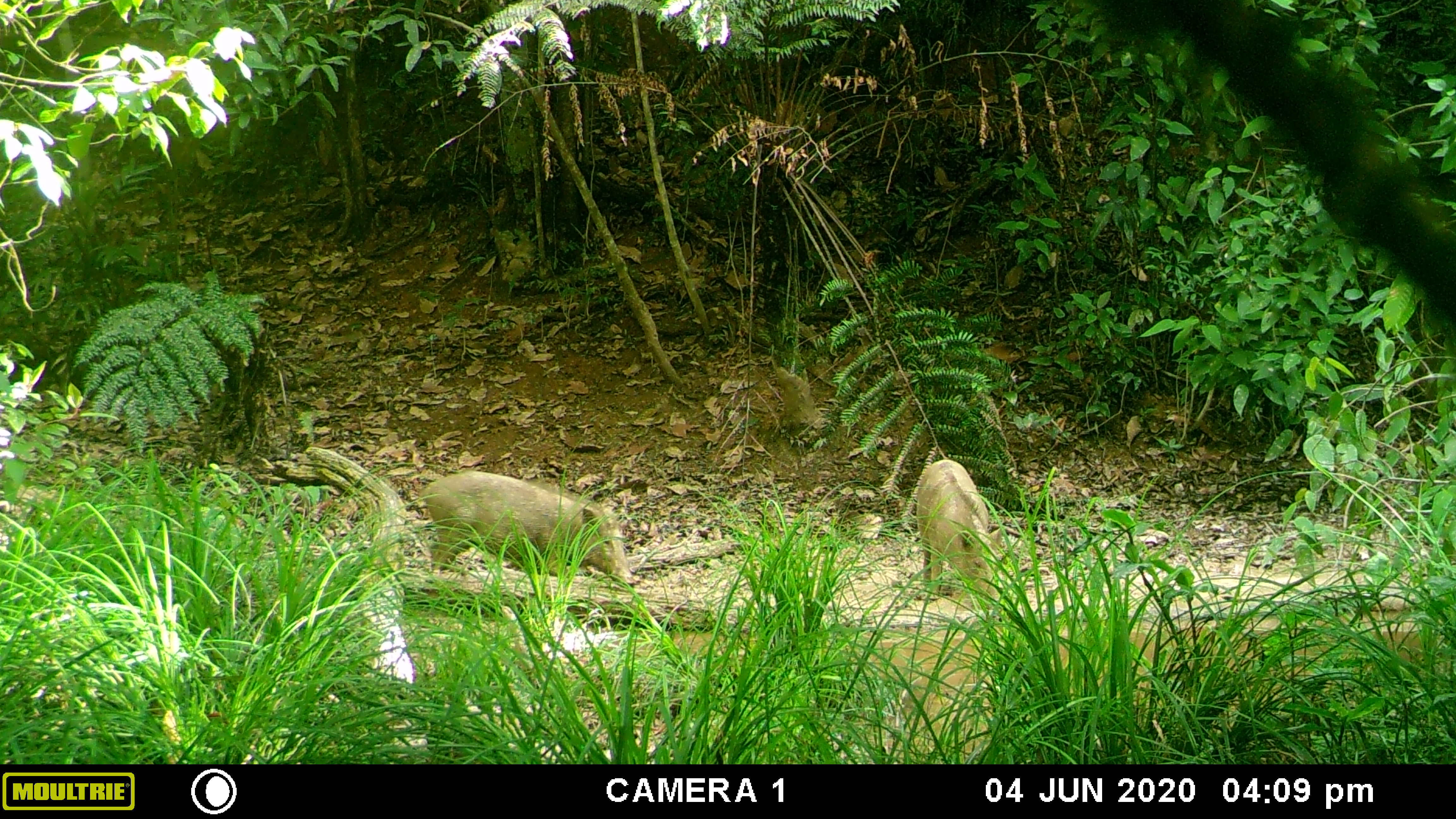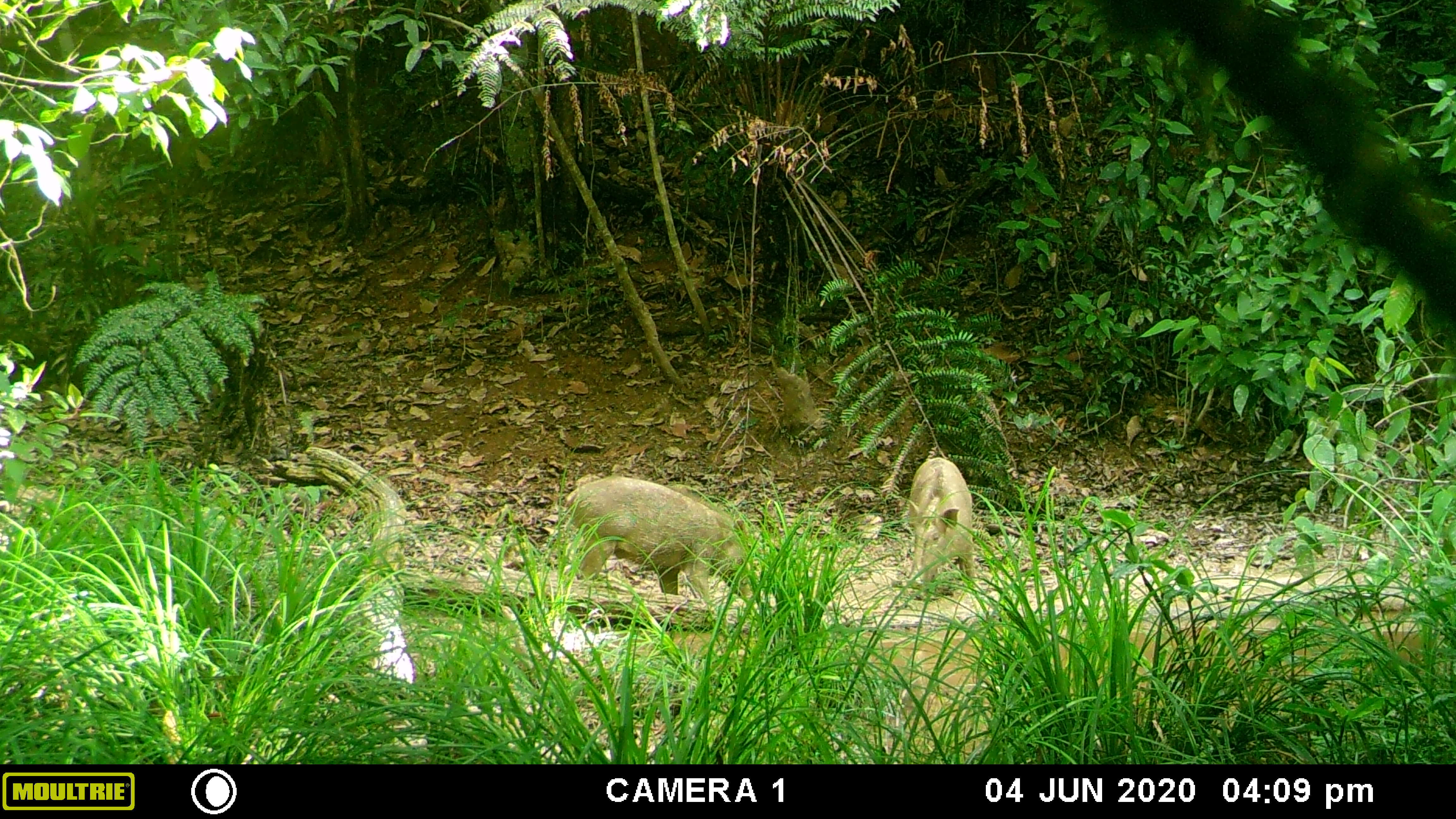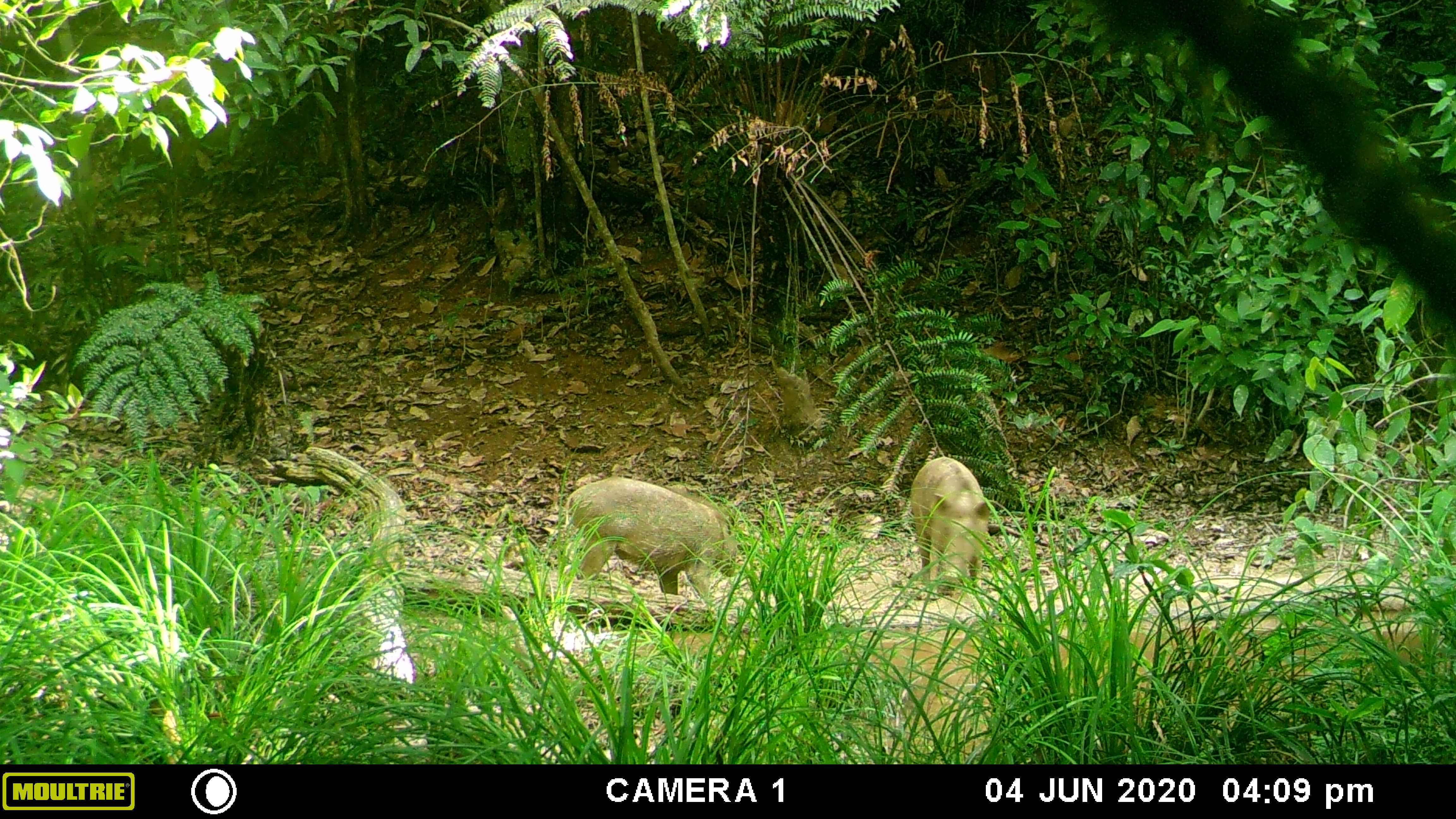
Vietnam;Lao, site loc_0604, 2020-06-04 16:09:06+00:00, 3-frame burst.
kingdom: Animalia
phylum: Chordata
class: Mammalia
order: Artiodactyla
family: Suidae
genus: Sus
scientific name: Sus scrofa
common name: eurasian wild pig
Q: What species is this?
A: Eurasian wild pig (Sus scrofa).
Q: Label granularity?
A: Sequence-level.